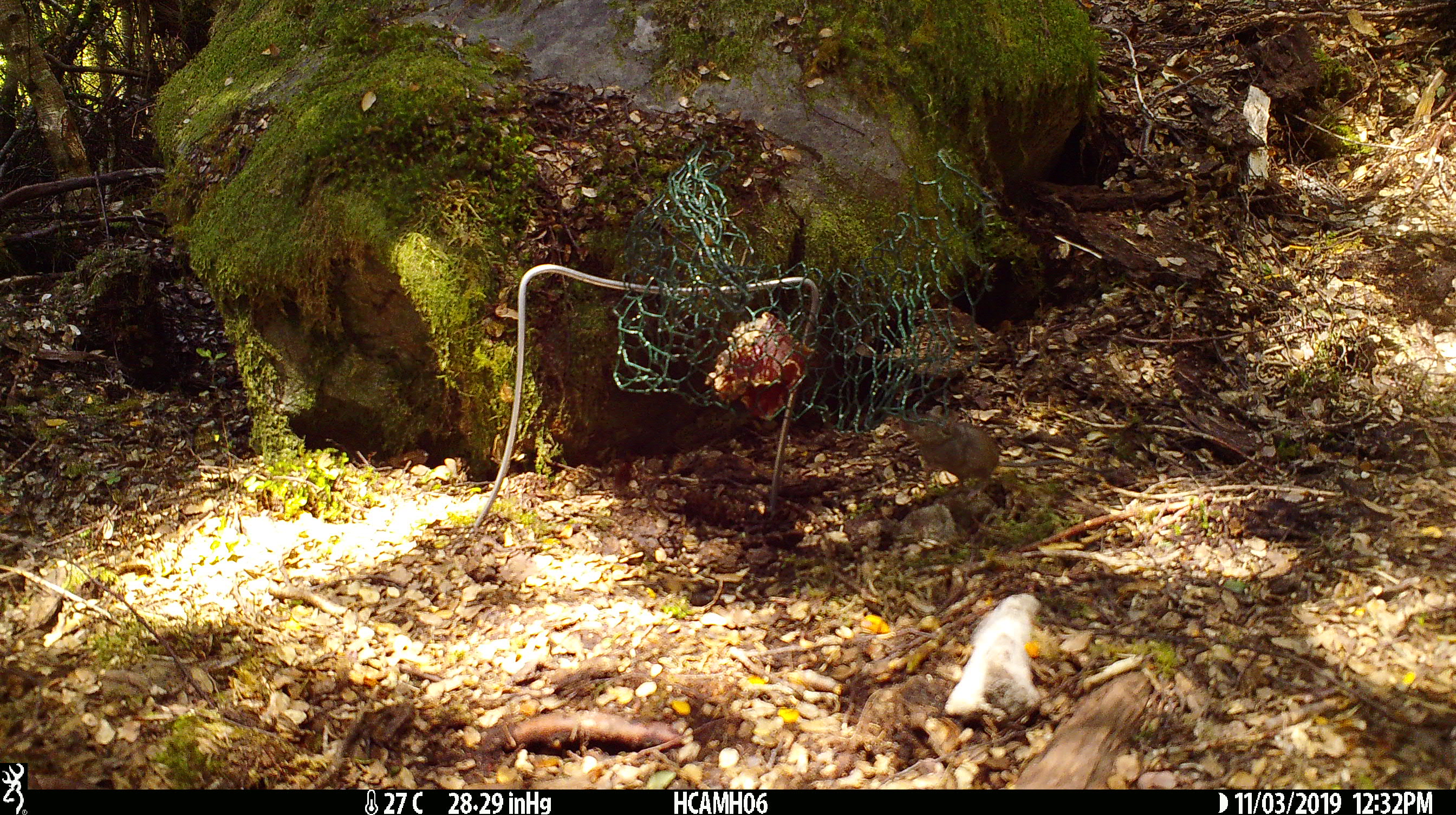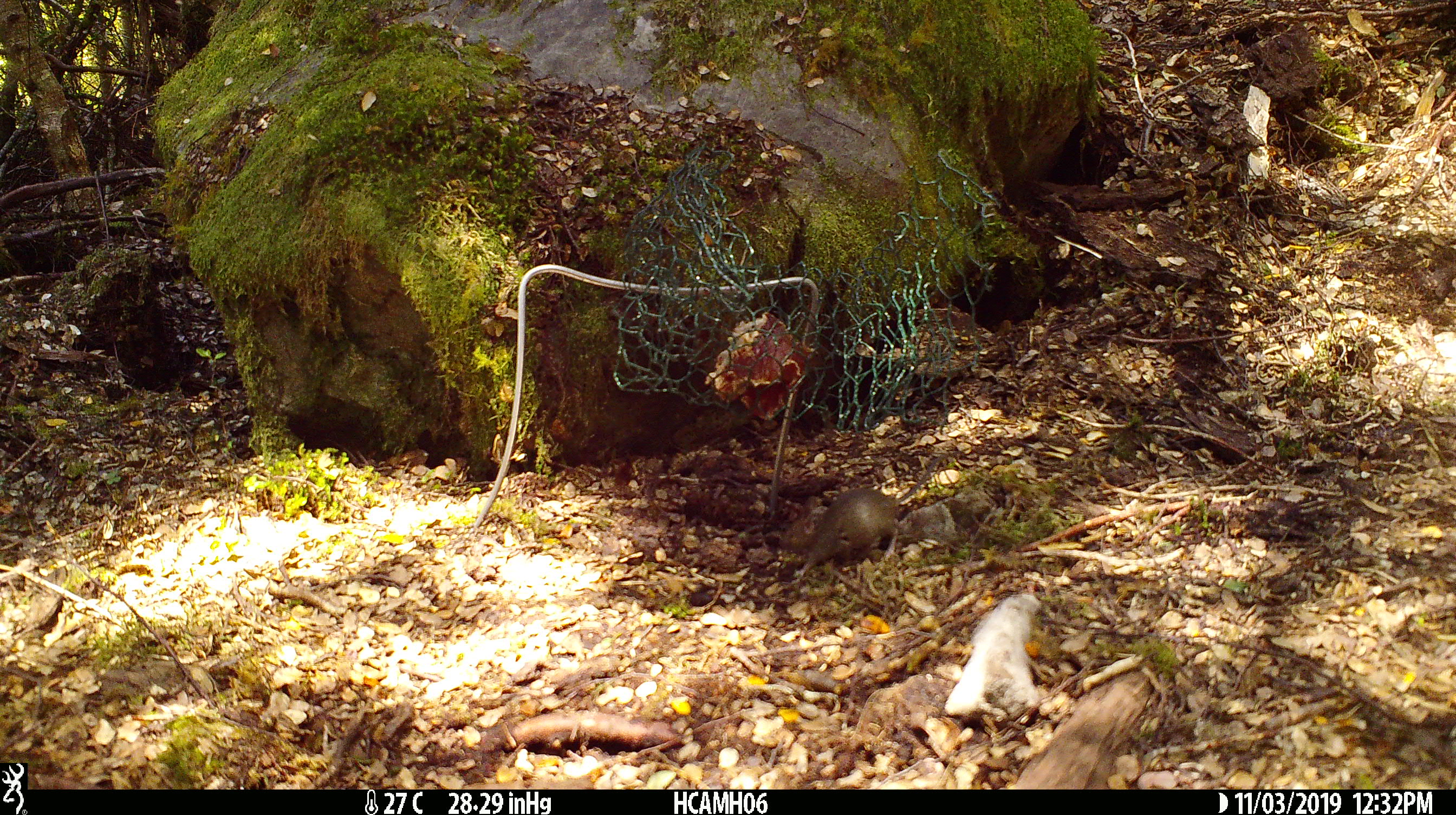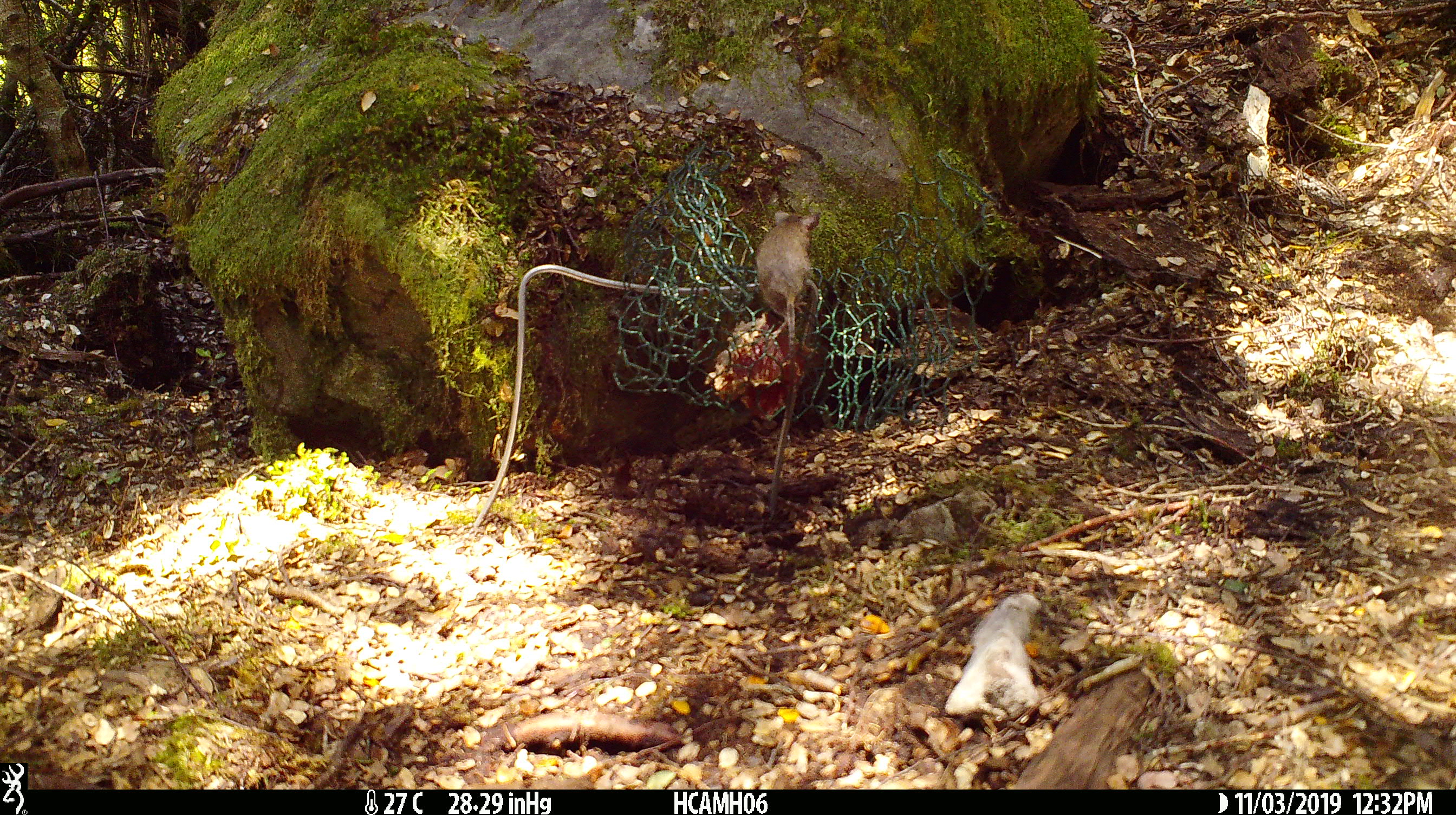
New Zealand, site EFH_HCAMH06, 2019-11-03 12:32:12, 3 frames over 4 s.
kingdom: Animalia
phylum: Chordata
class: Mammalia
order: Rodentia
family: Muridae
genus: Mus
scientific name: Mus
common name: mouse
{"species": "mouse (Mus)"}